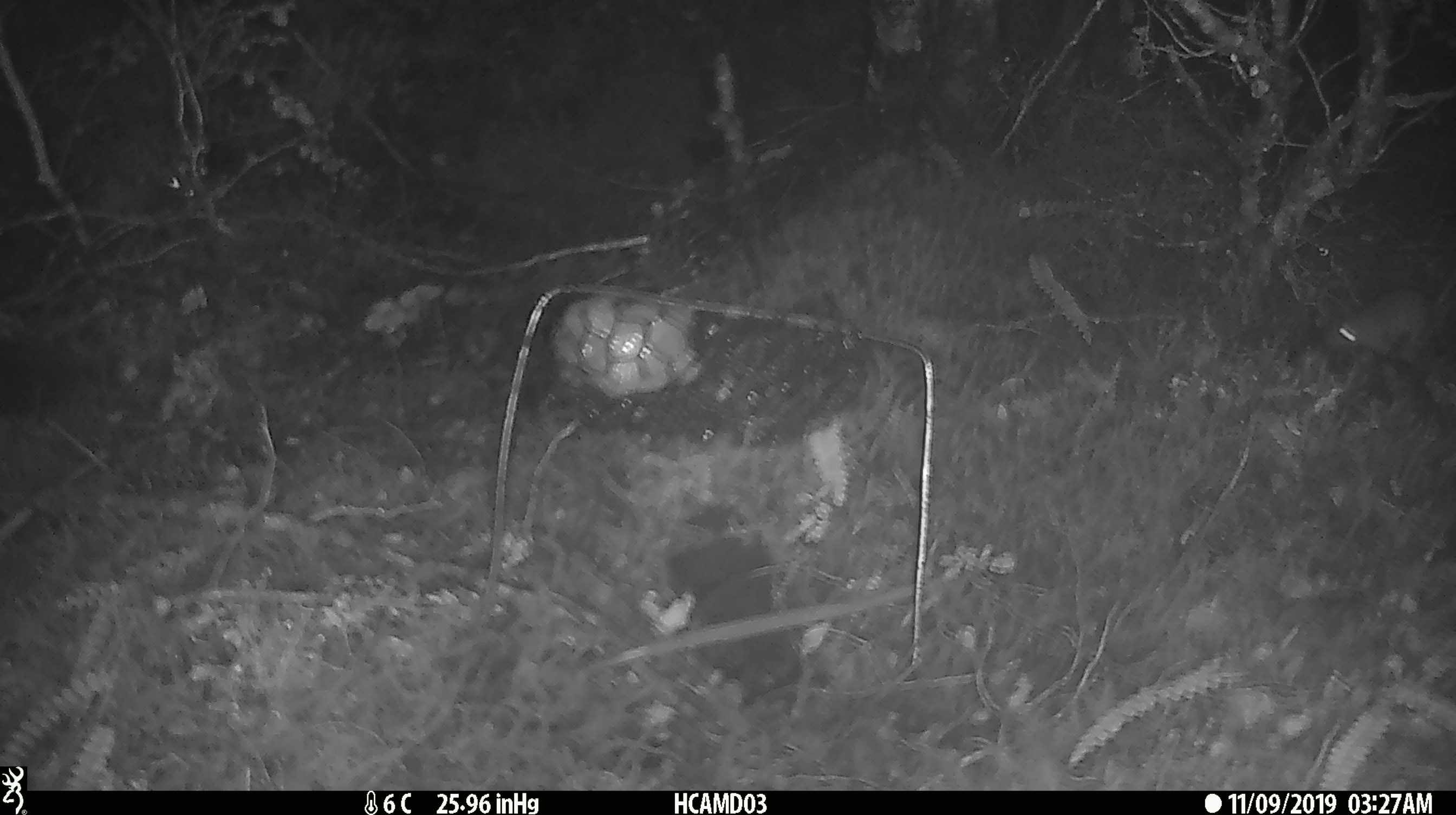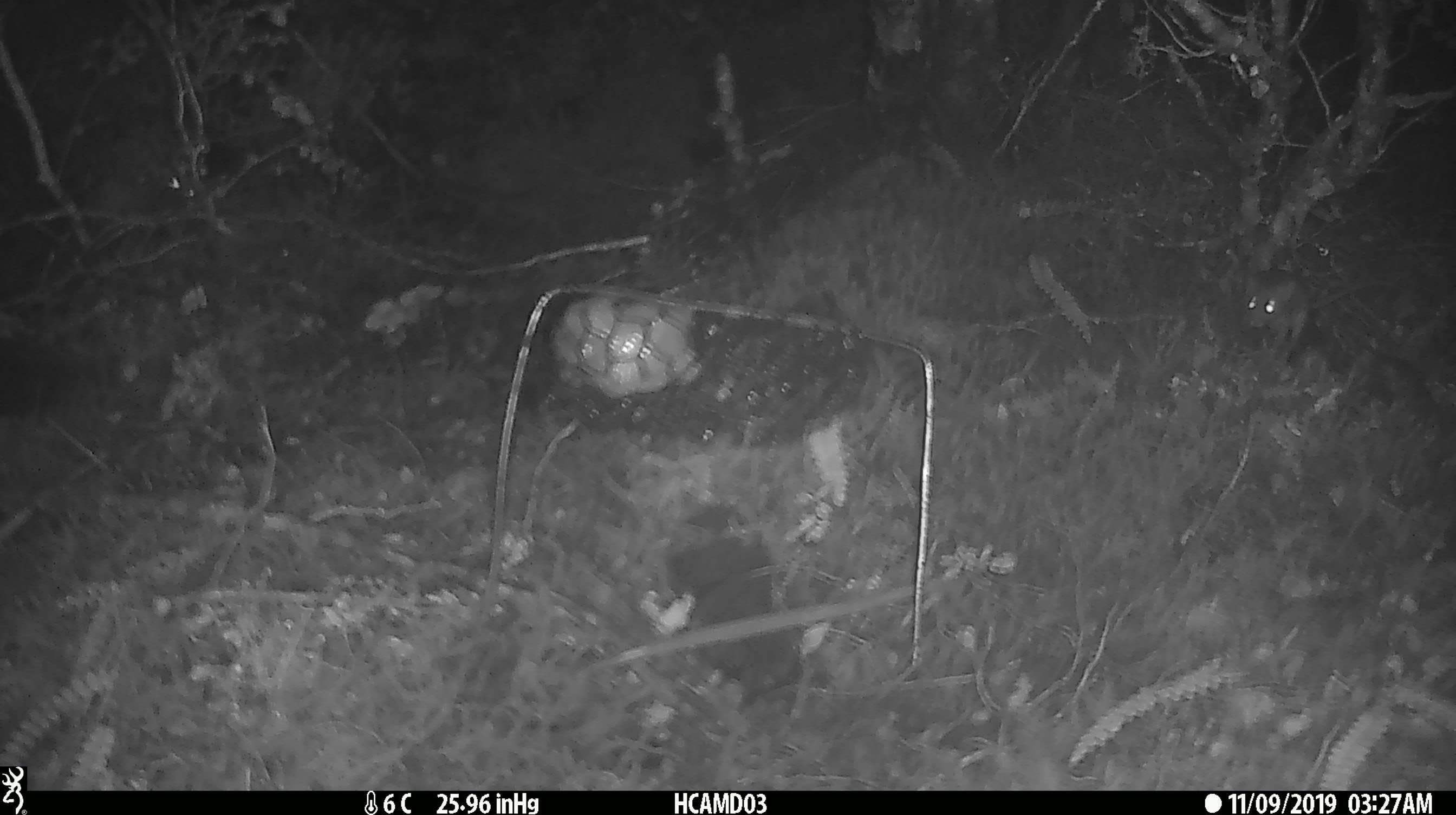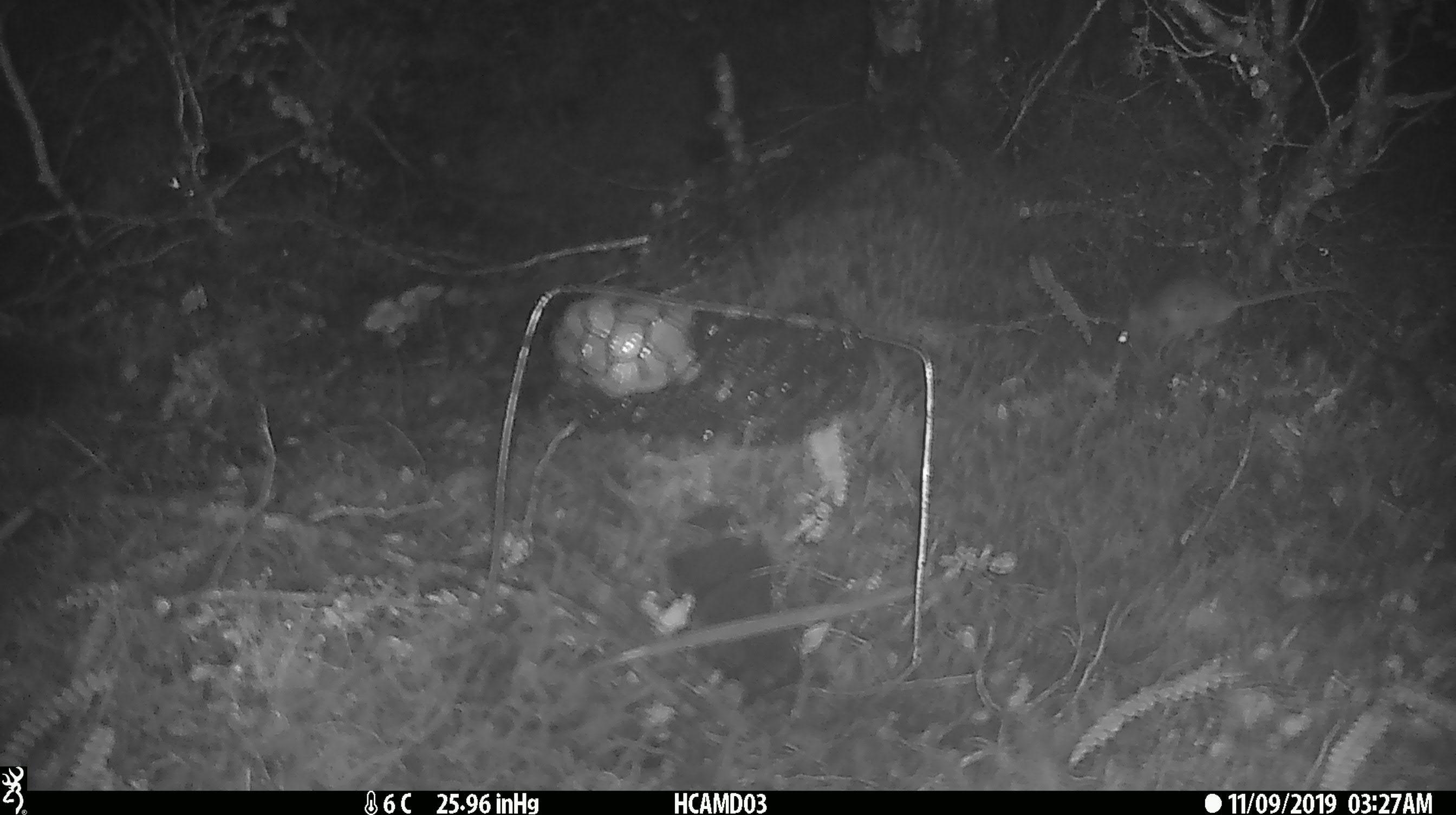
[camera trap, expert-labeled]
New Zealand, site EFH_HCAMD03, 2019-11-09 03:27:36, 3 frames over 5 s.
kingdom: Animalia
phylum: Chordata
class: Mammalia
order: Rodentia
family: Muridae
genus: Mus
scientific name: Mus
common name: mouse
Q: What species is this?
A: Mouse (Mus).